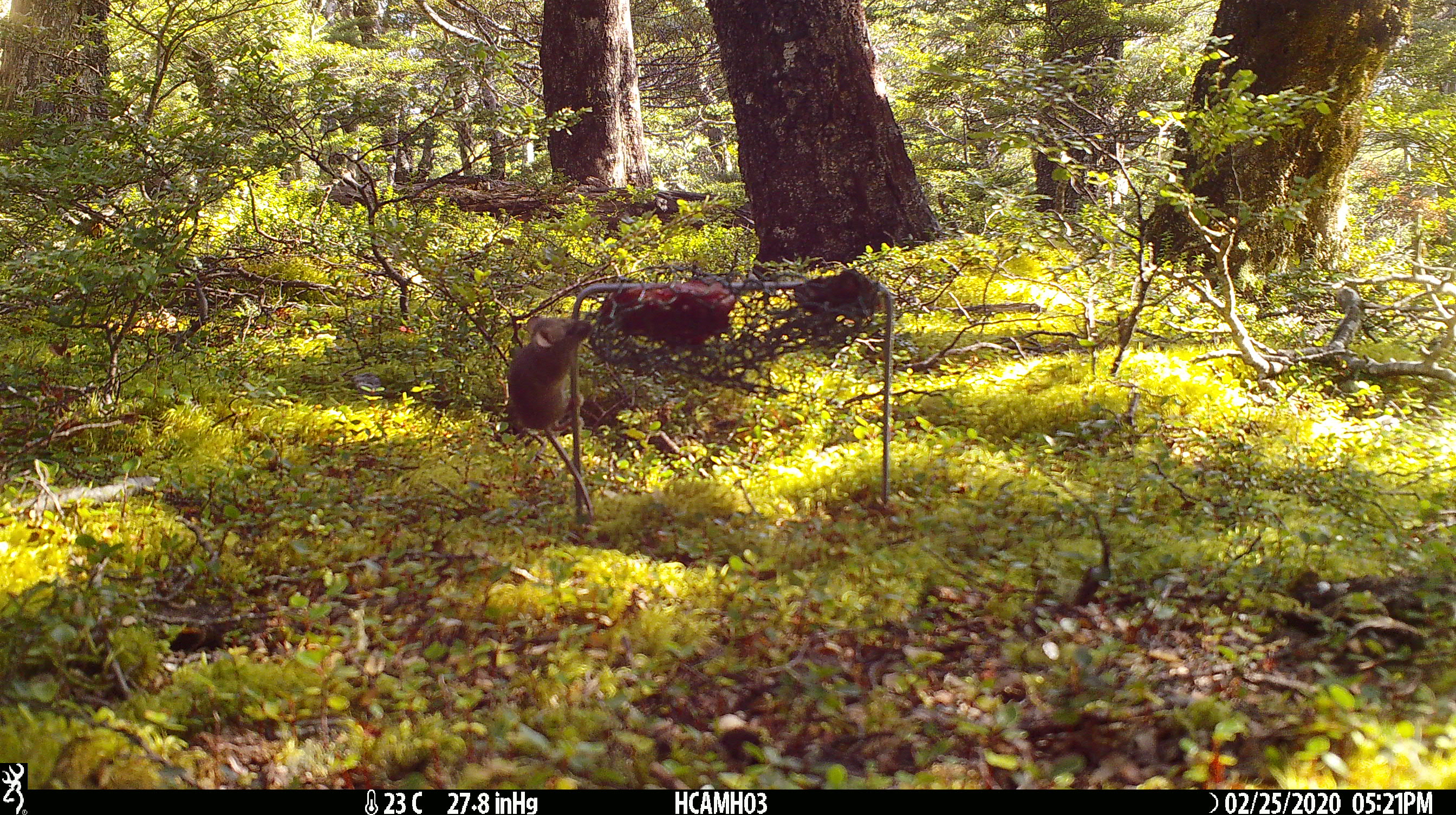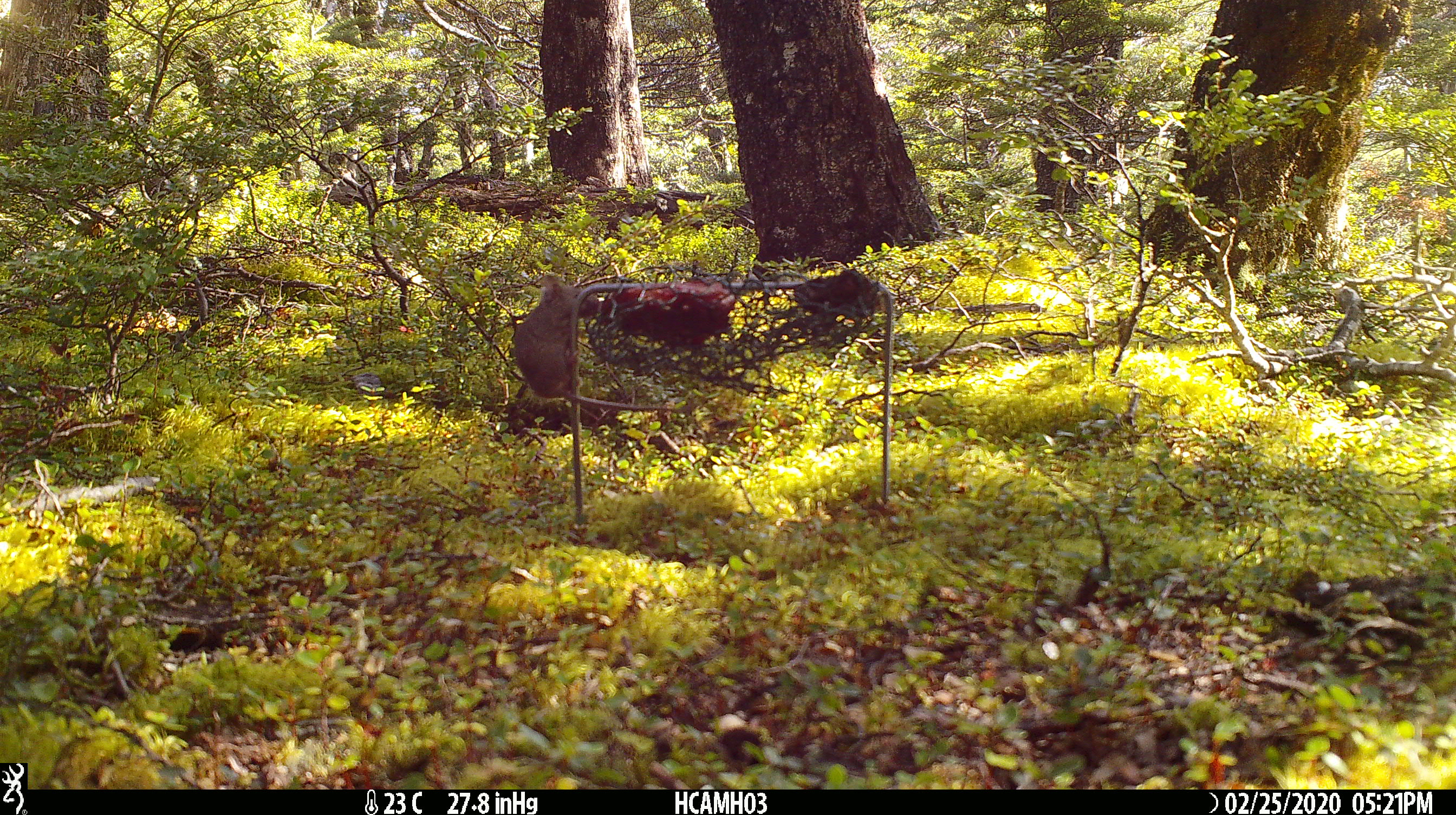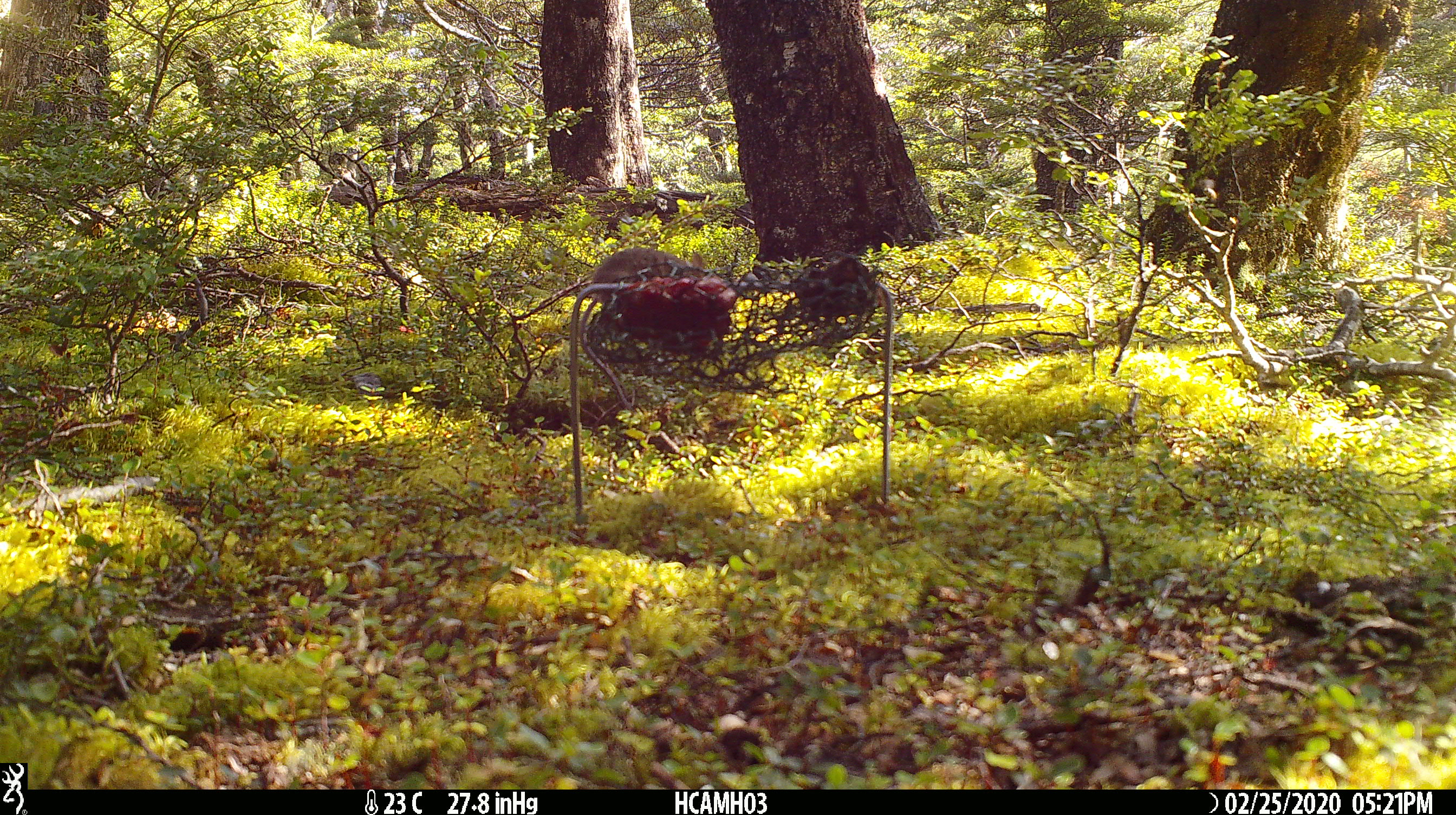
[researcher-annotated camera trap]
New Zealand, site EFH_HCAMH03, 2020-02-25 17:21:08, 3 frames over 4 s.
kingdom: Animalia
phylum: Chordata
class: Mammalia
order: Rodentia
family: Muridae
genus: Mus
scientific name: Mus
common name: mouse